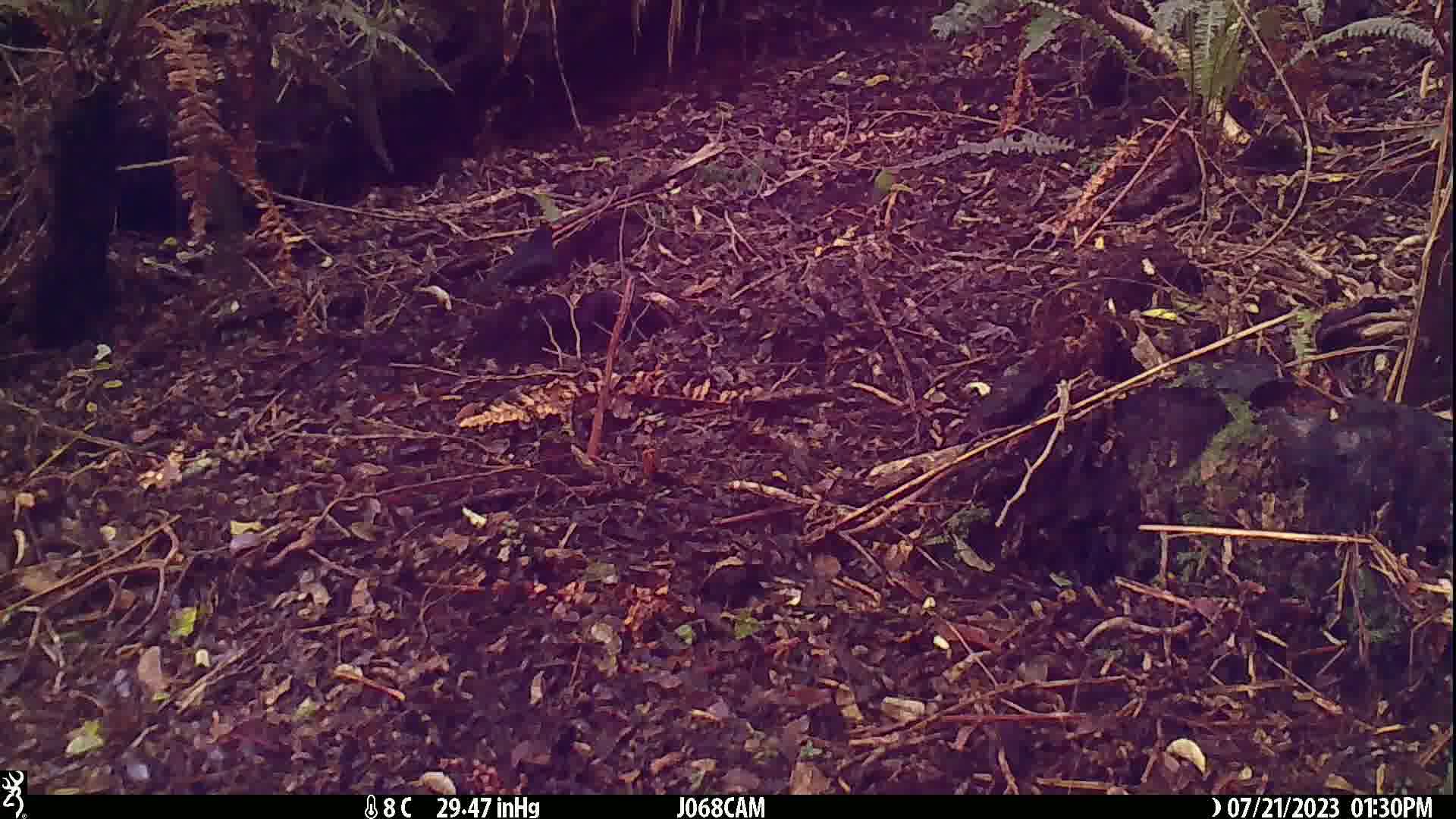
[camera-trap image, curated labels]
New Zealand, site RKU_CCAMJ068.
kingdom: Animalia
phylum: Chordata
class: Aves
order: Passeriformes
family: Turdidae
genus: Turdus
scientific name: Turdus merula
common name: eurasian blackbird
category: blackbird